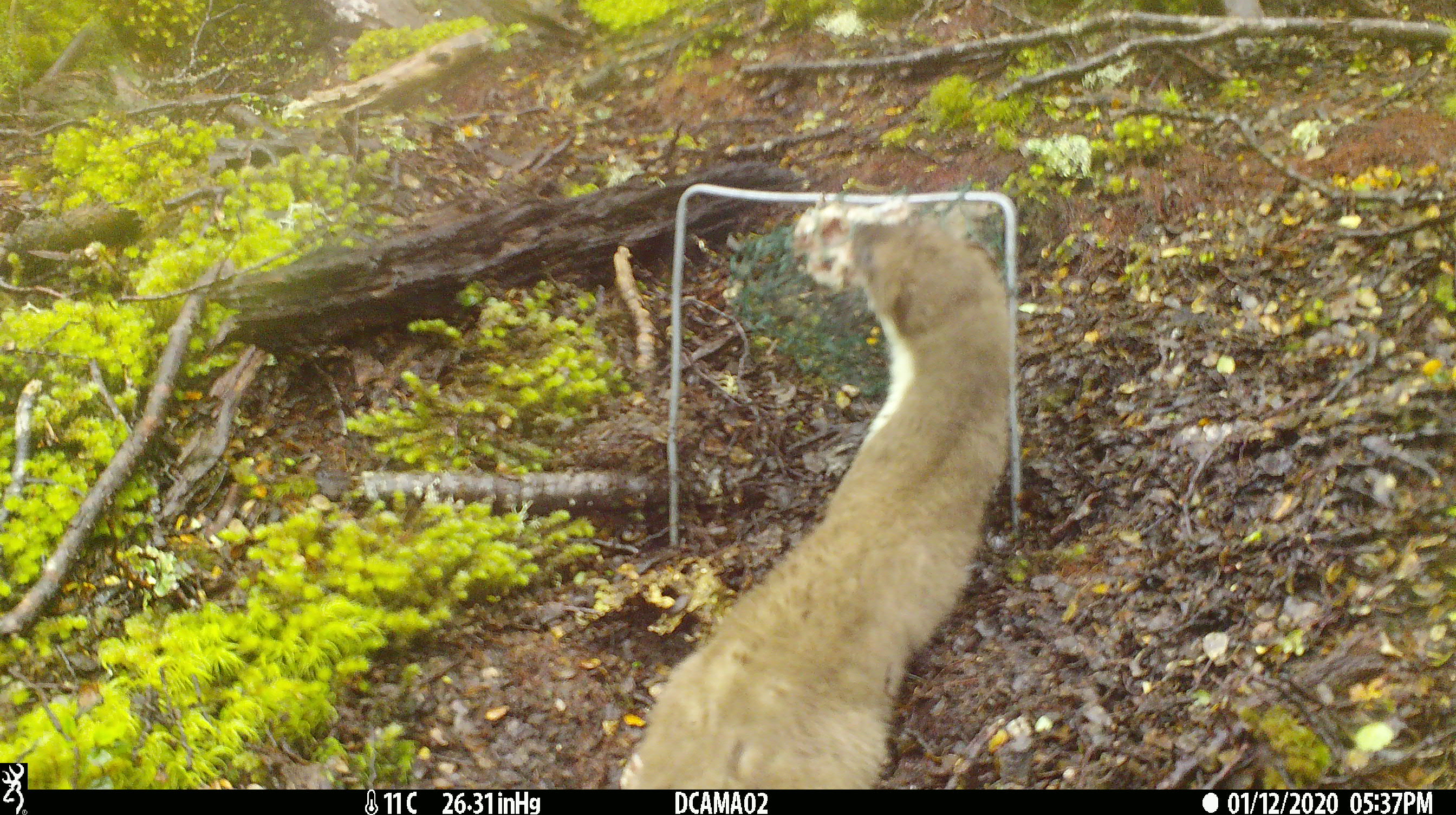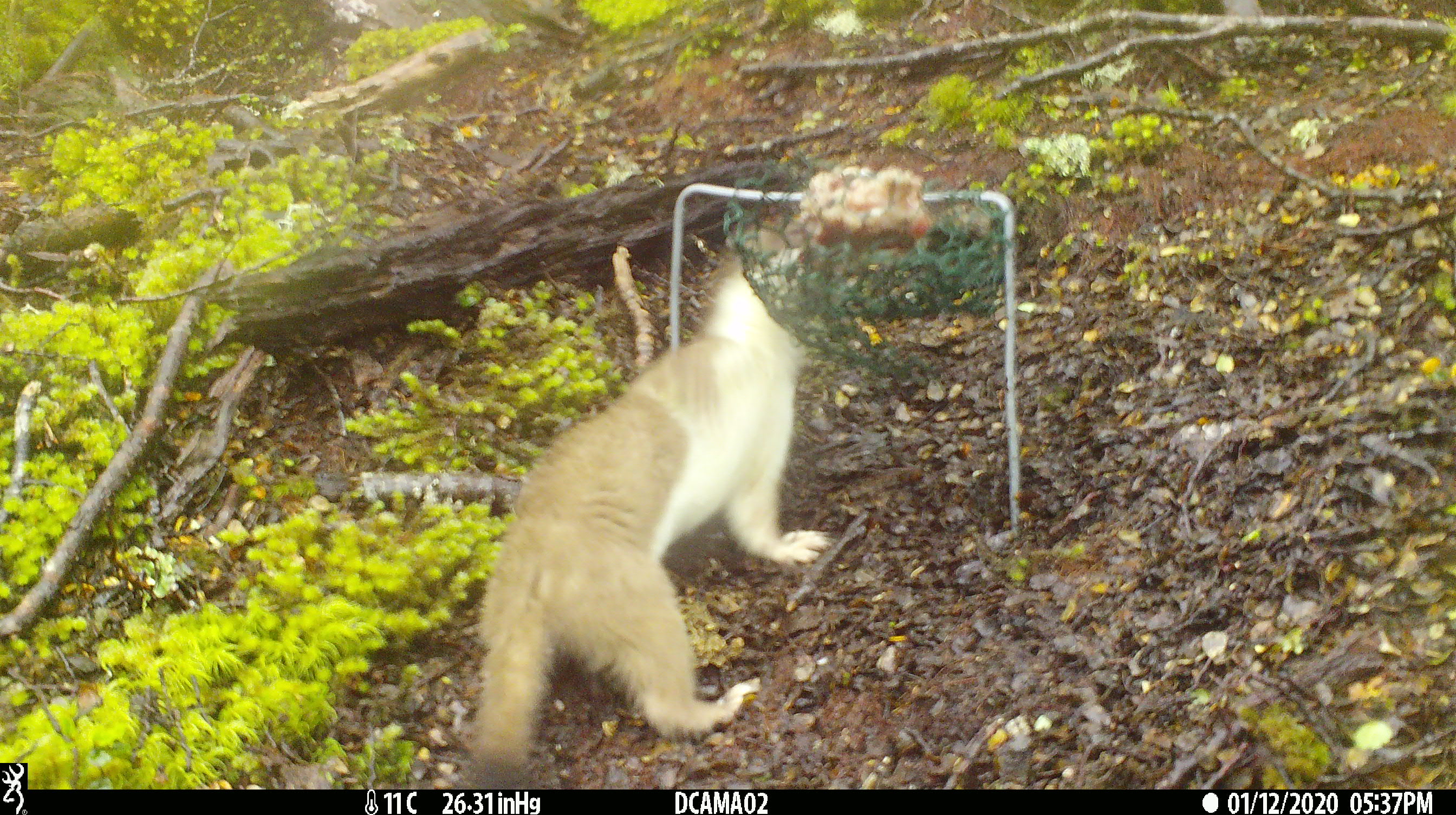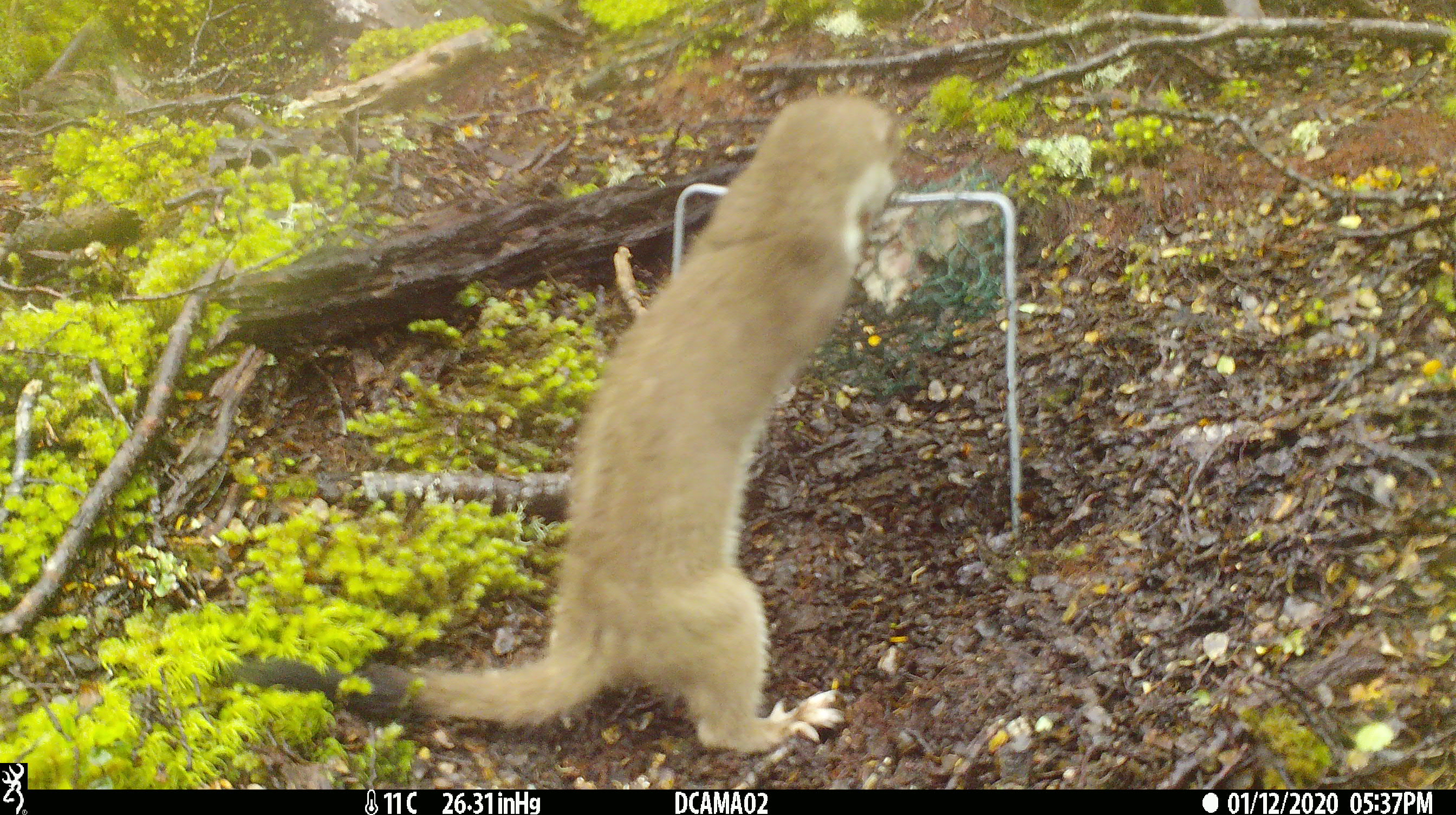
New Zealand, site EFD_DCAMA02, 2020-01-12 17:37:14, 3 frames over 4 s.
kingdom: Animalia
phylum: Chordata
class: Mammalia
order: Carnivora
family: Mustelidae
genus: Mustela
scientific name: Mustela erminea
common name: stoat